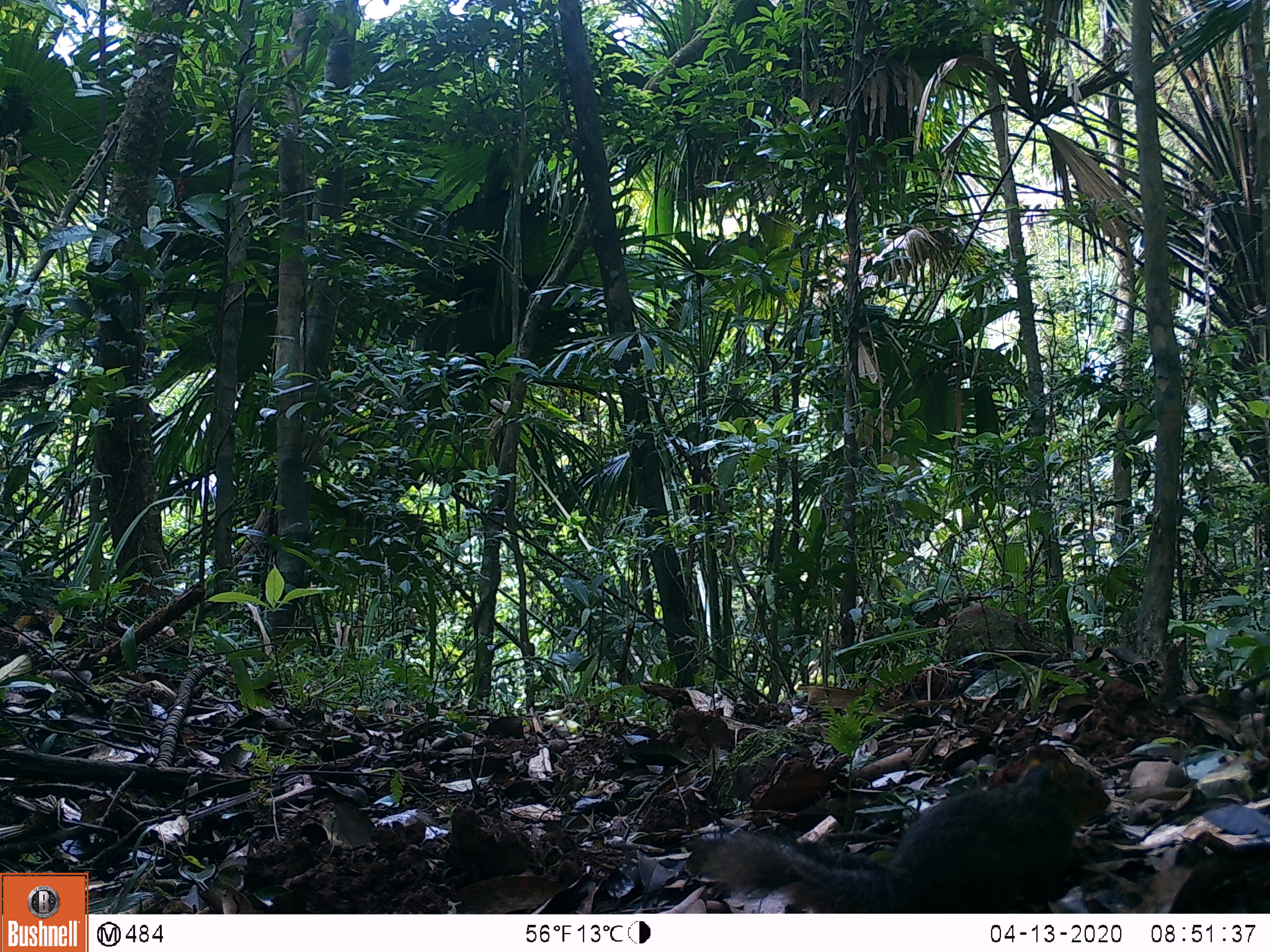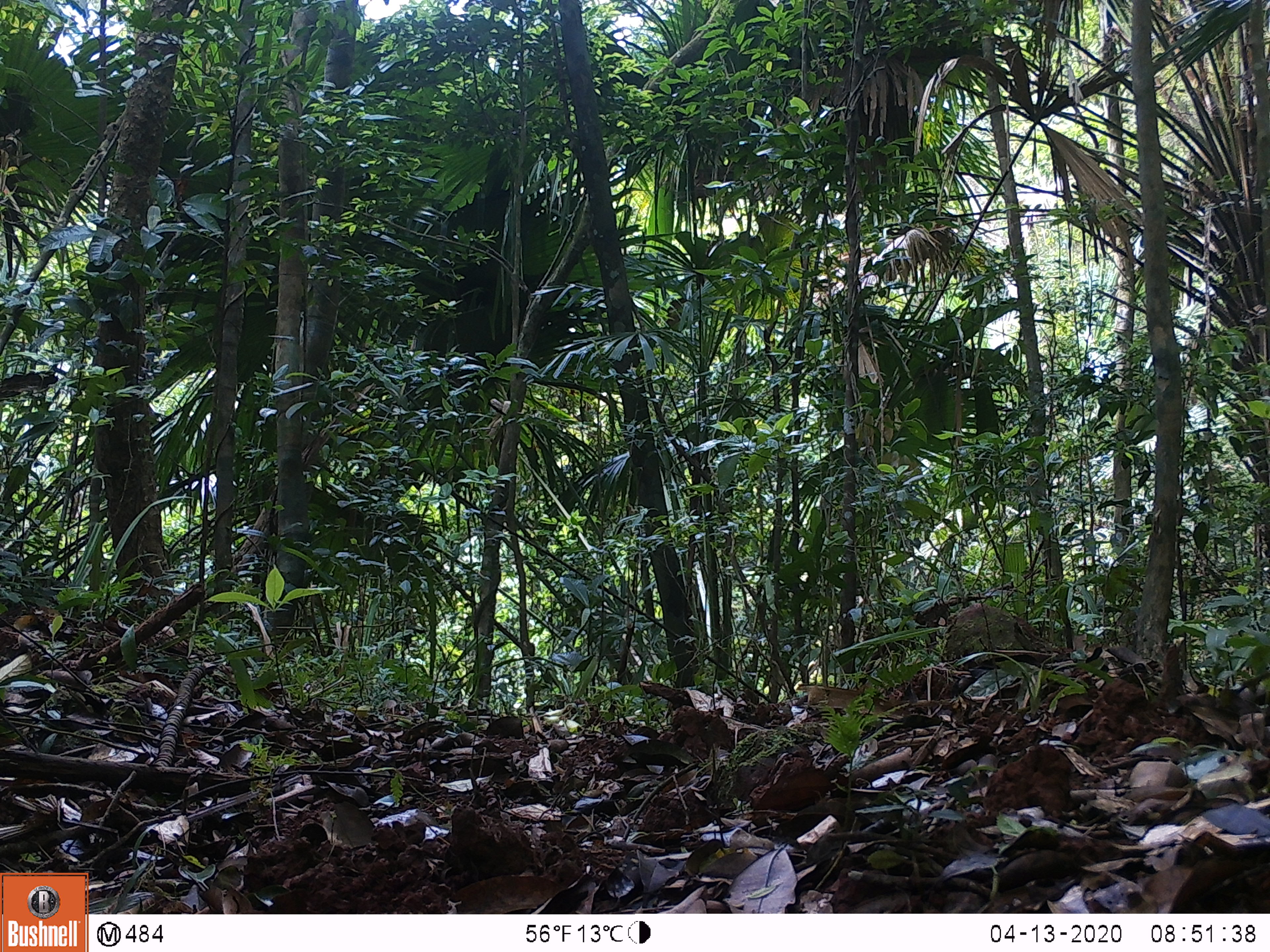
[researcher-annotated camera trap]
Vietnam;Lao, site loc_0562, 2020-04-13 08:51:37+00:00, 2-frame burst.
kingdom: Animalia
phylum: Chordata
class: Mammalia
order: Rodentia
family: Sciuridae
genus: Dremomys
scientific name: Dremomys rufigenis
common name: red-cheeked squirrel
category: red cheeked squirrel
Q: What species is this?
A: Red cheeked squirrel (red-cheeked squirrel) (Dremomys rufigenis).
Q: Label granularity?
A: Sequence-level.